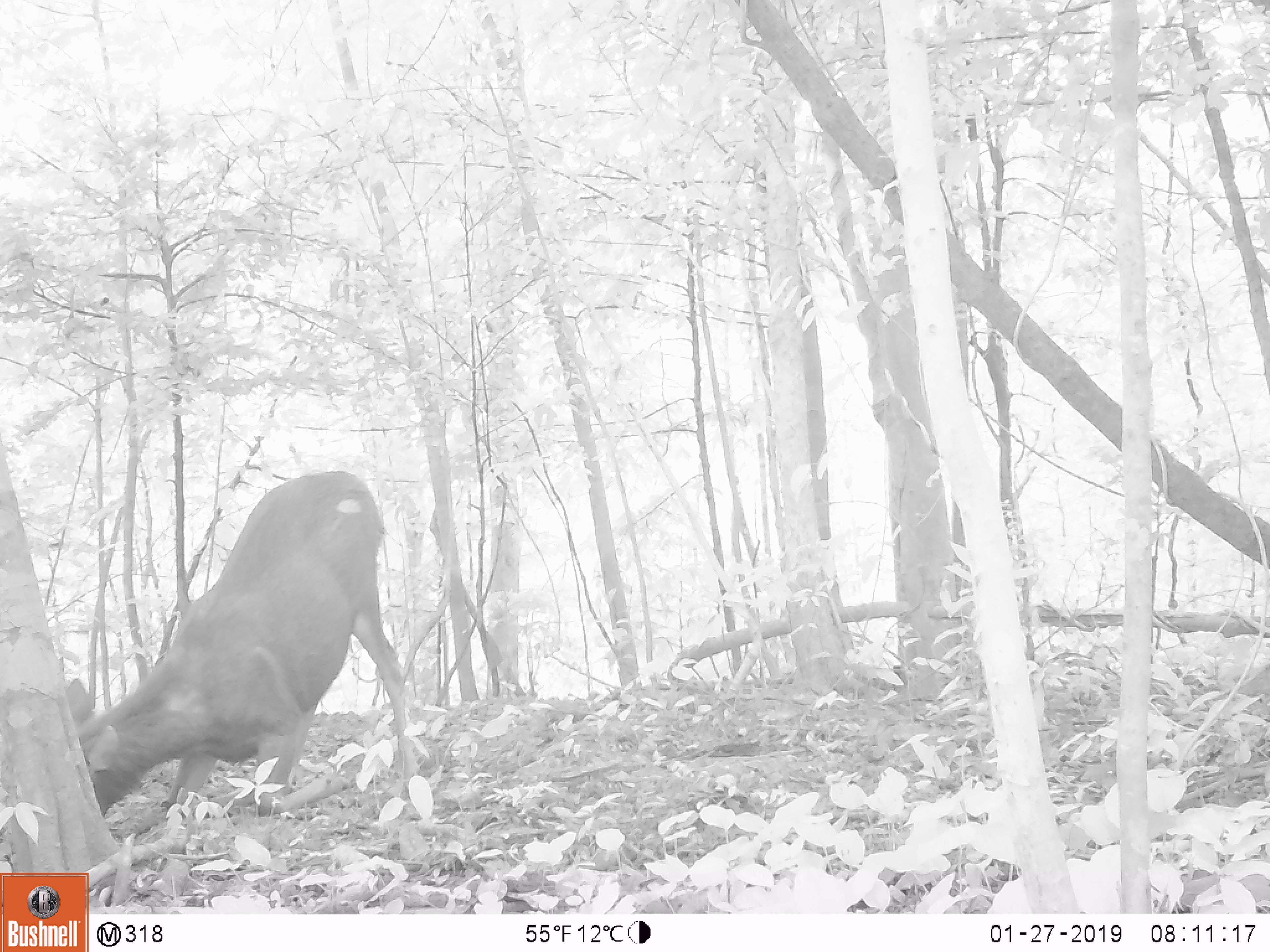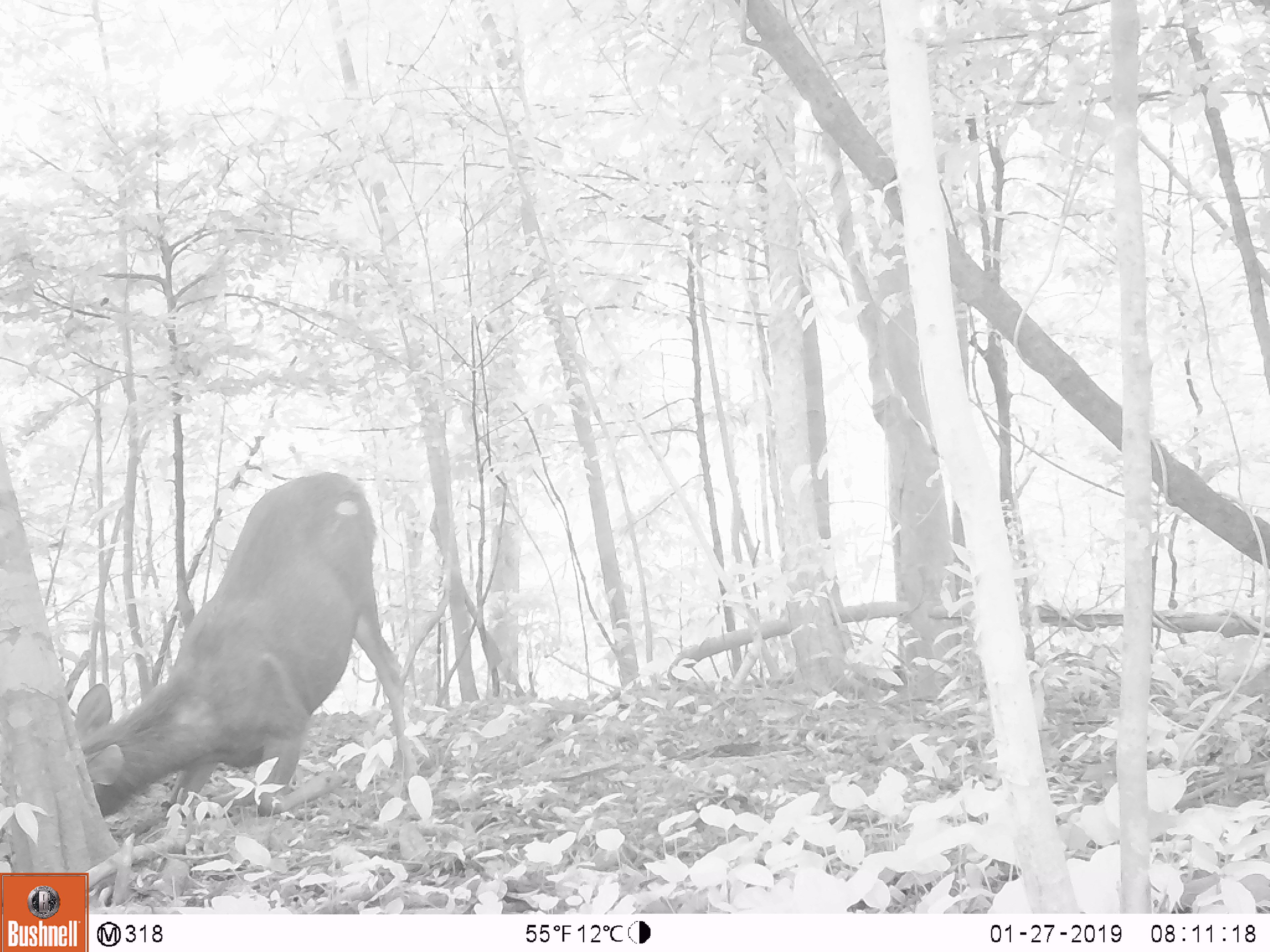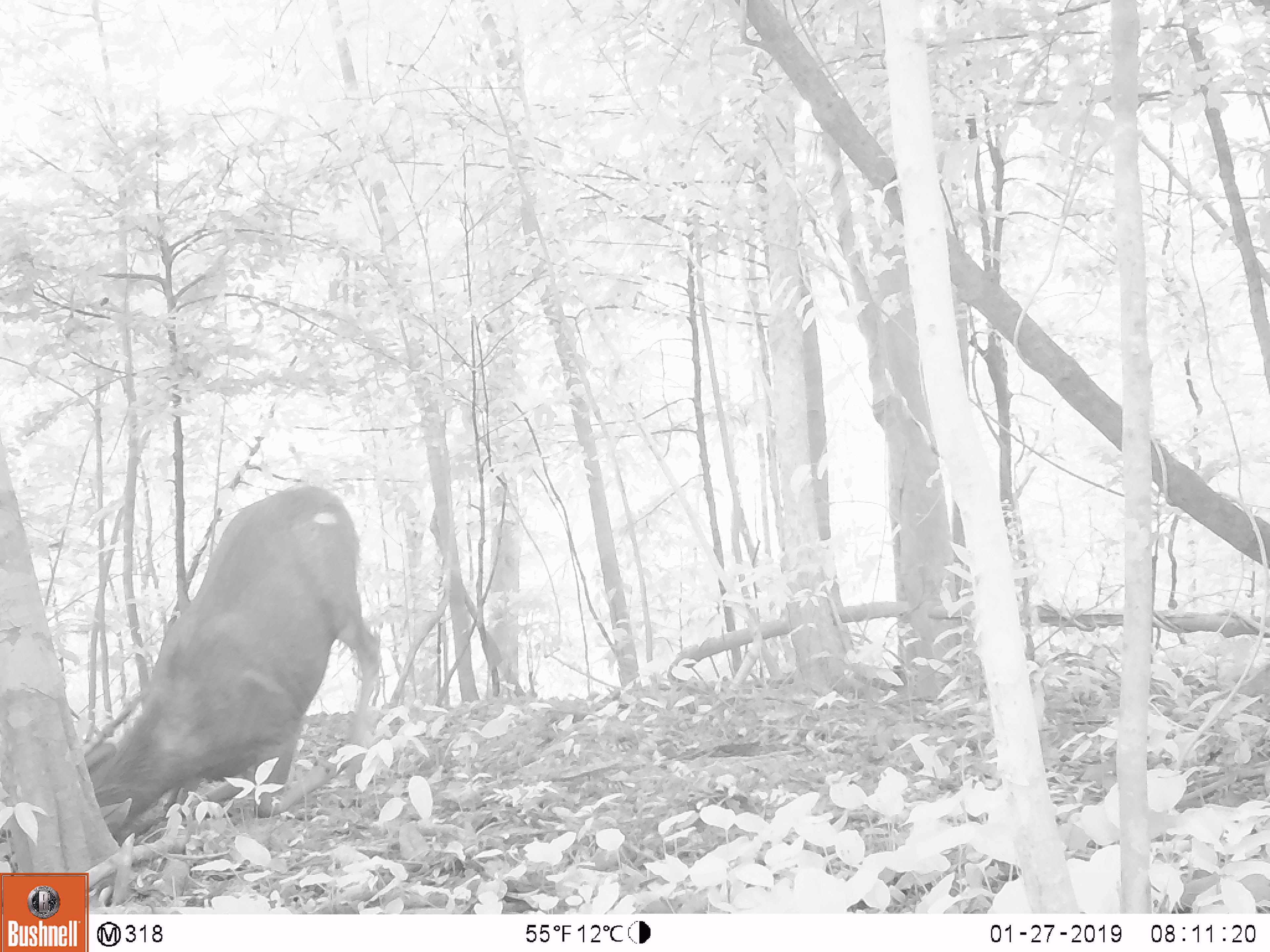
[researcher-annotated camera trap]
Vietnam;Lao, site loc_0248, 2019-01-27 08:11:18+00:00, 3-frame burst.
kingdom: Animalia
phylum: Chordata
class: Mammalia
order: Artiodactyla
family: Cervidae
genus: Rusa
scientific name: Rusa unicolor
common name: sambar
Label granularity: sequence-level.